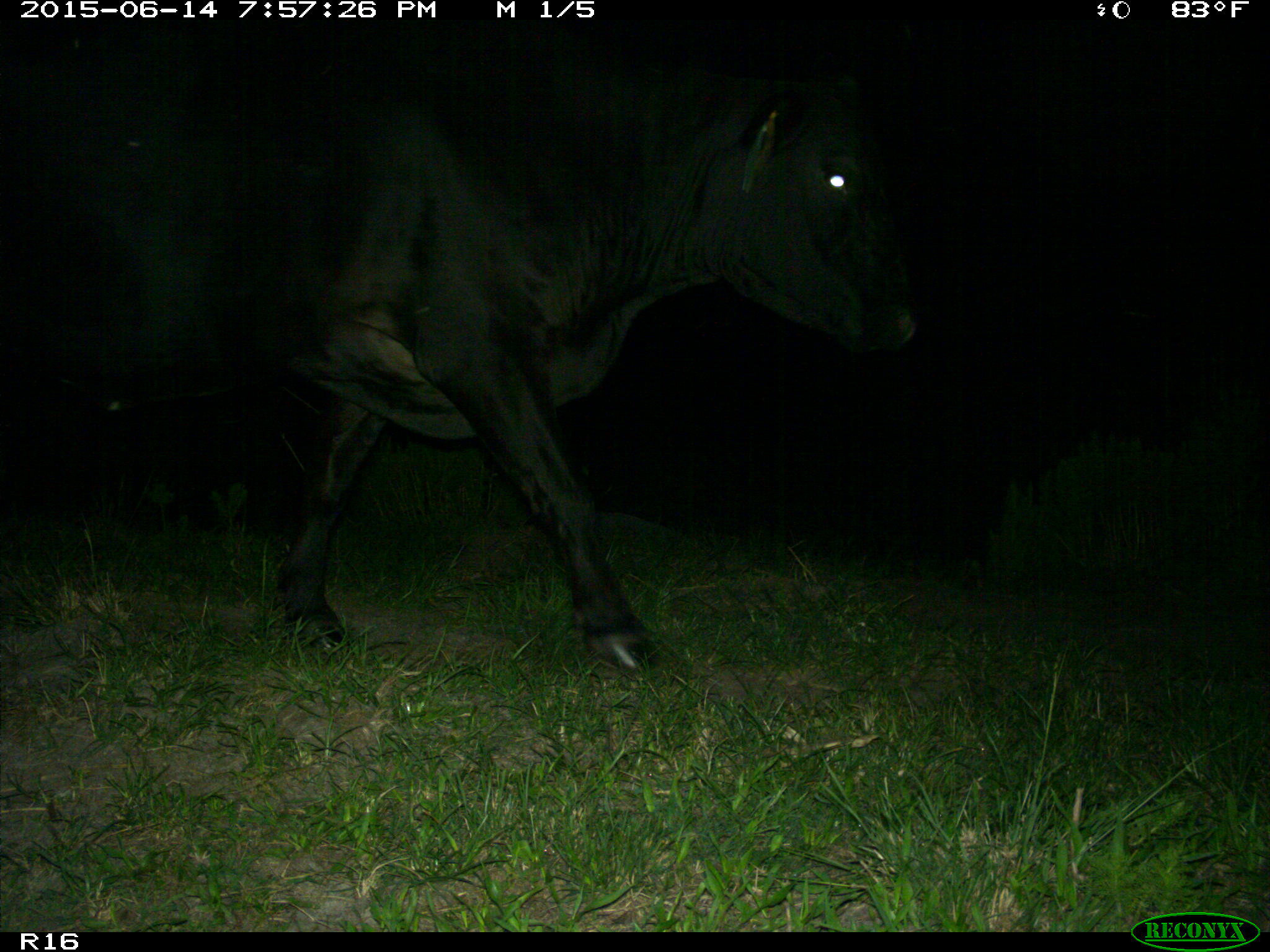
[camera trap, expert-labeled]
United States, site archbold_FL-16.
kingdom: Animalia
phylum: Chordata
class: Mammalia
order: Artiodactyla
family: Bovidae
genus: Bos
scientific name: Bos taurus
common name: domestic cow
Bos taurus (domestic cow).